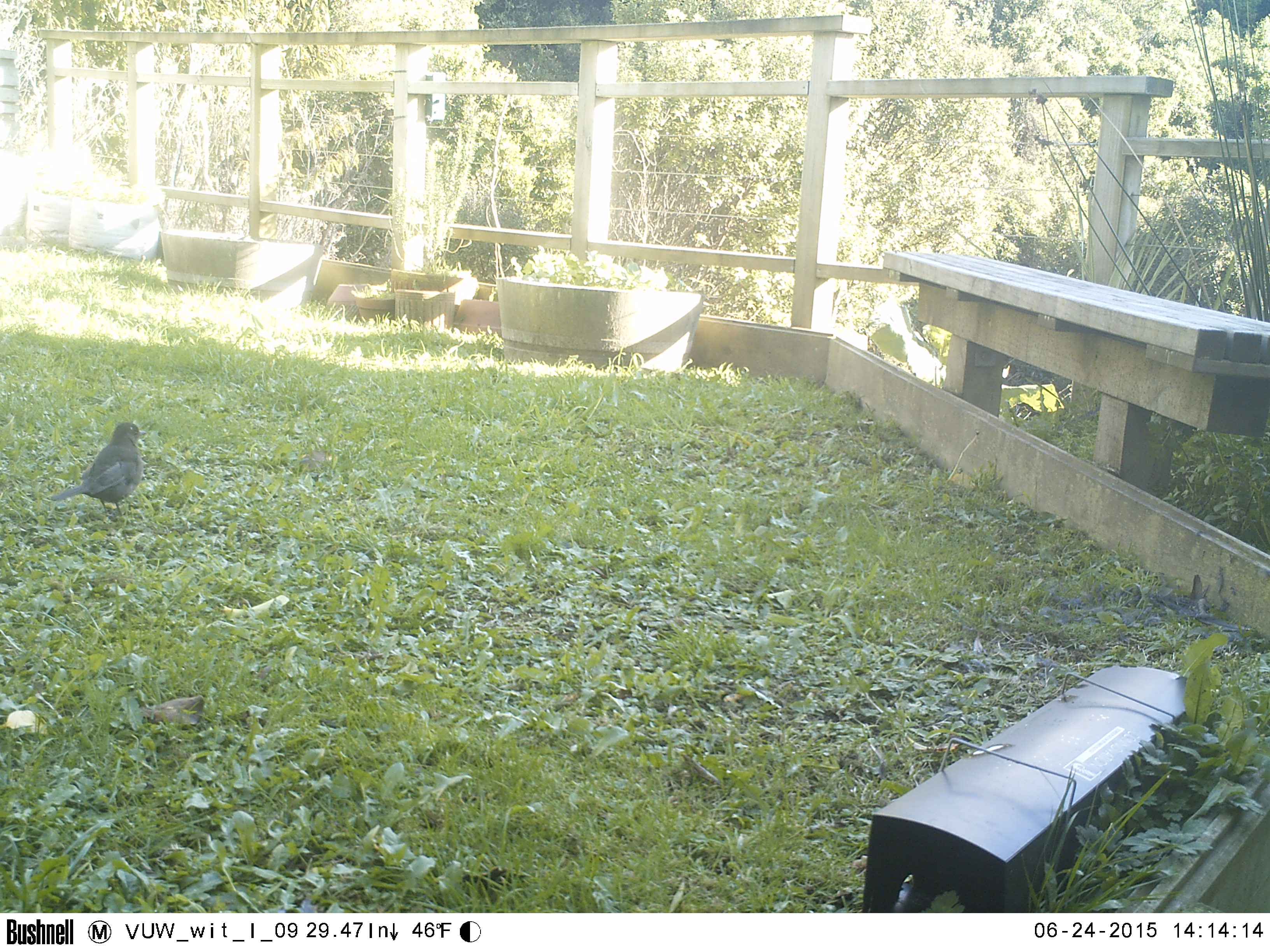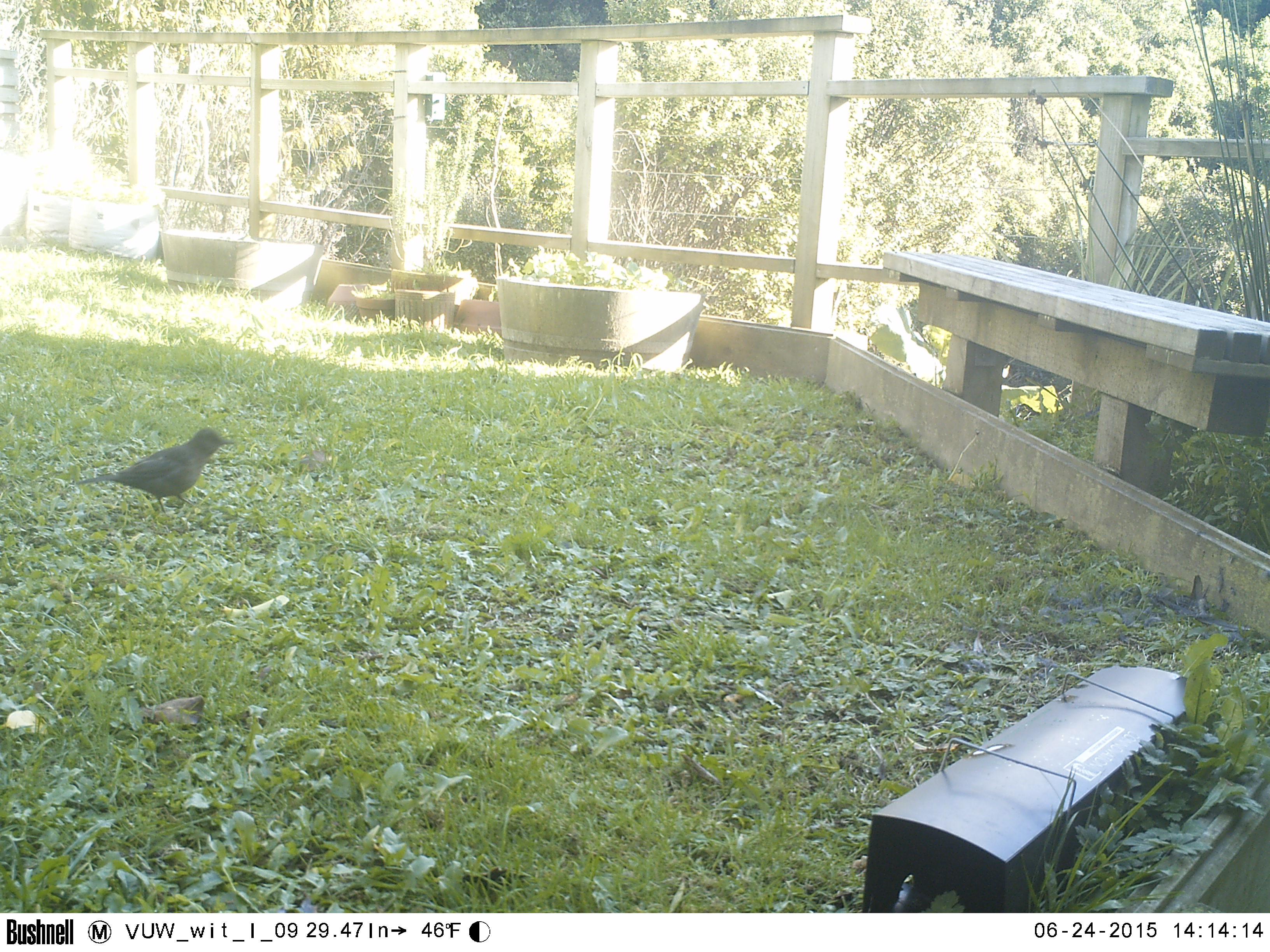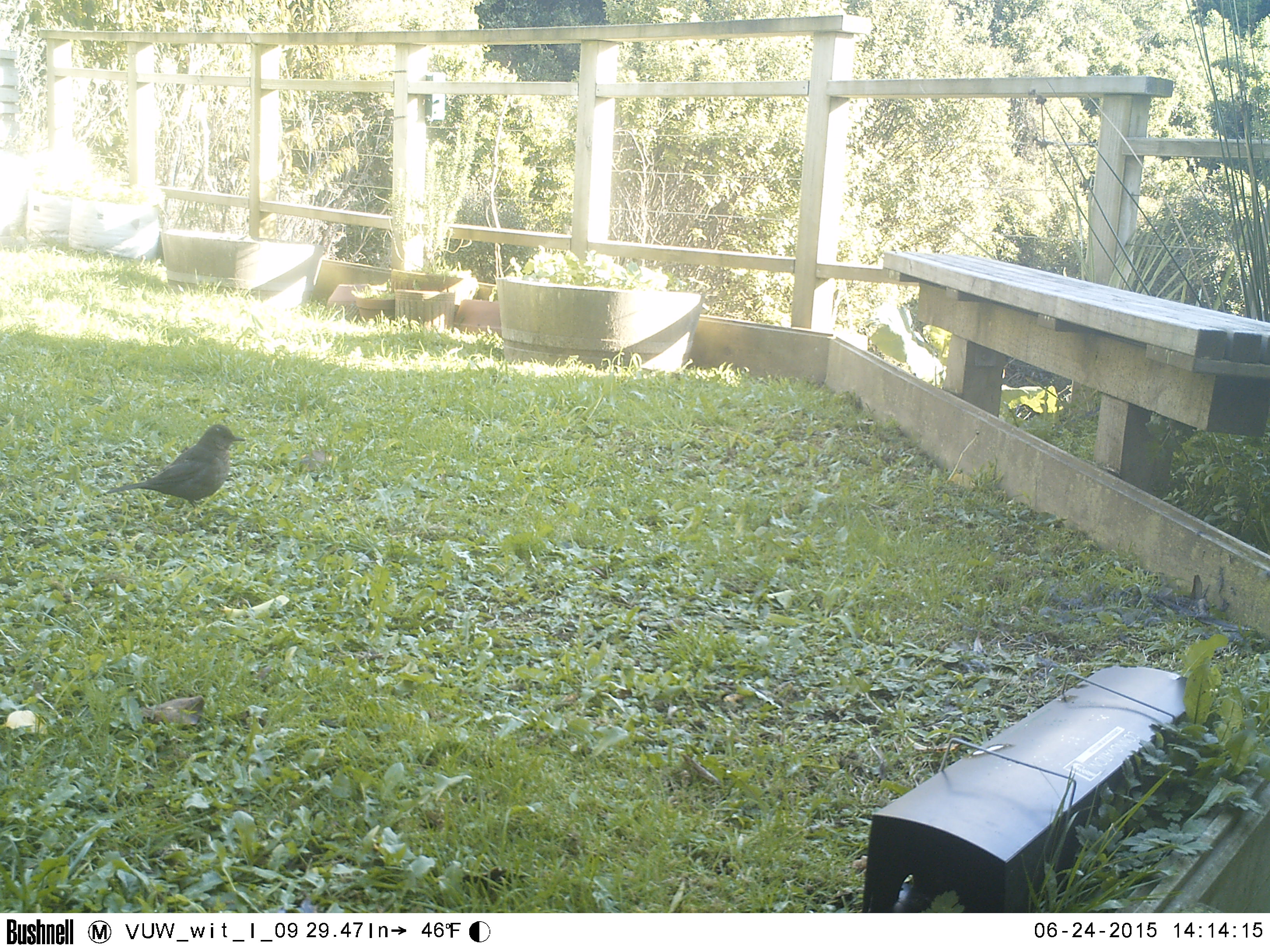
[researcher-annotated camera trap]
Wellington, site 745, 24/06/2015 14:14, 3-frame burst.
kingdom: Animalia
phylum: Chordata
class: Aves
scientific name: Aves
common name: bird